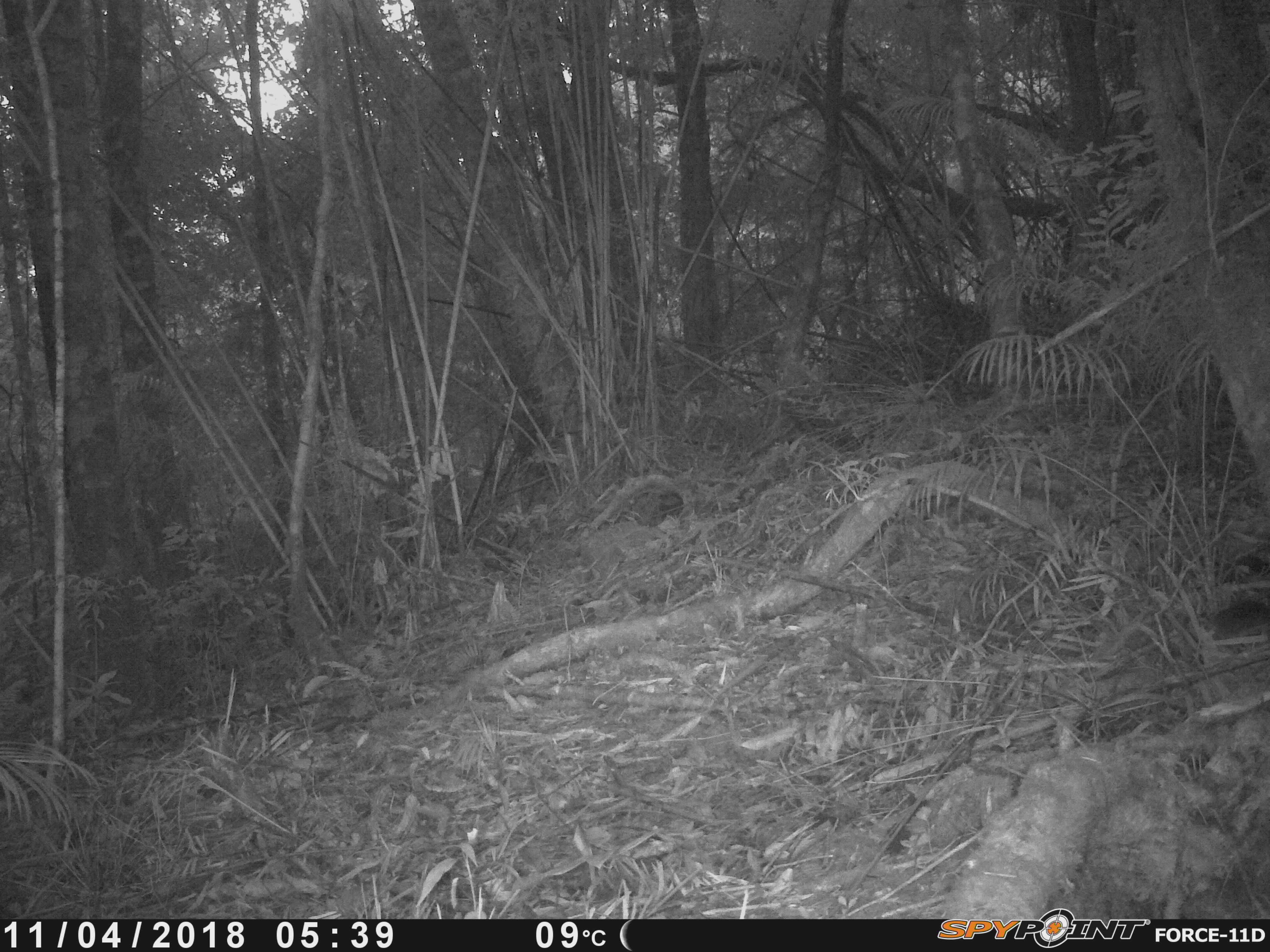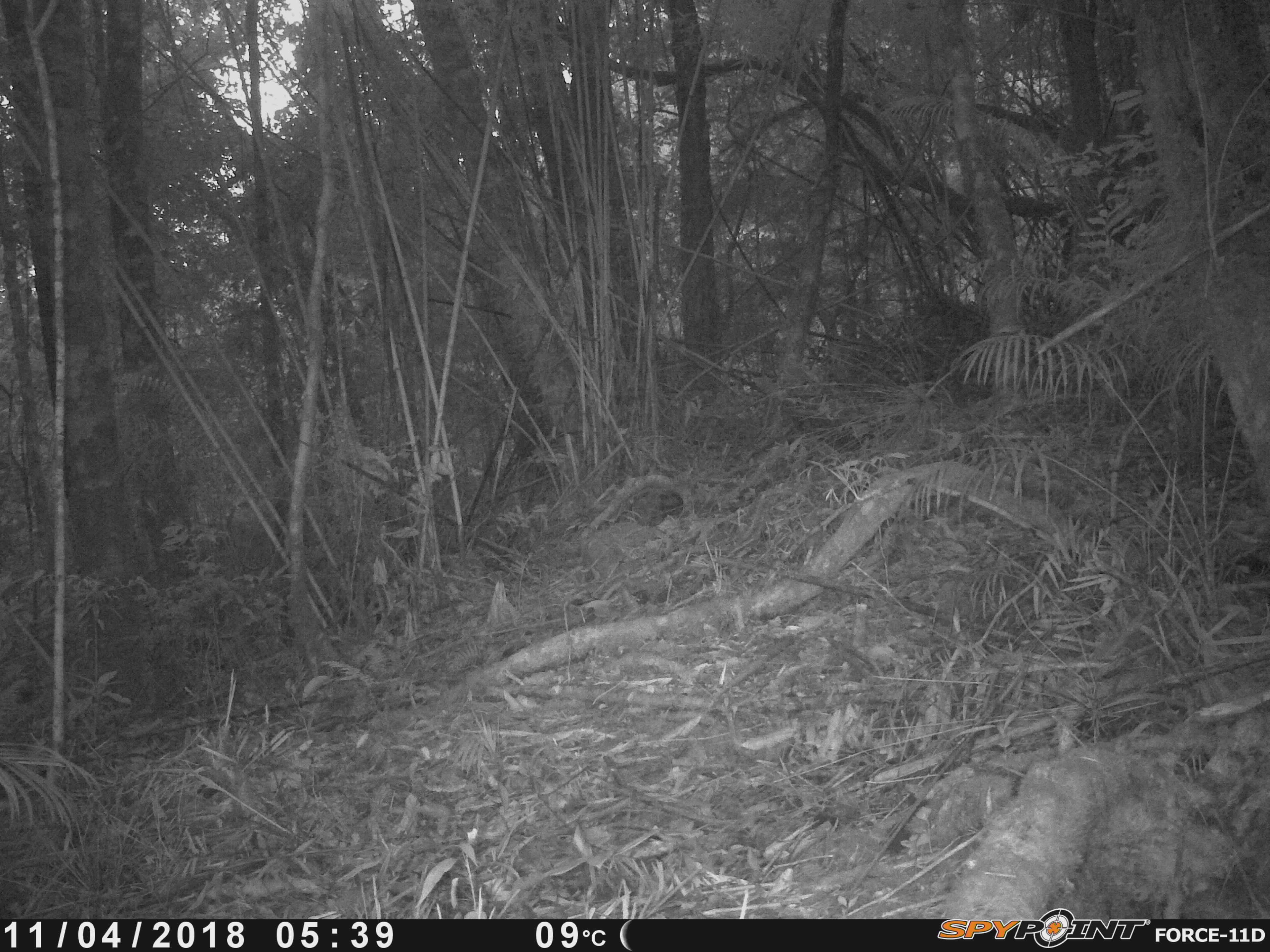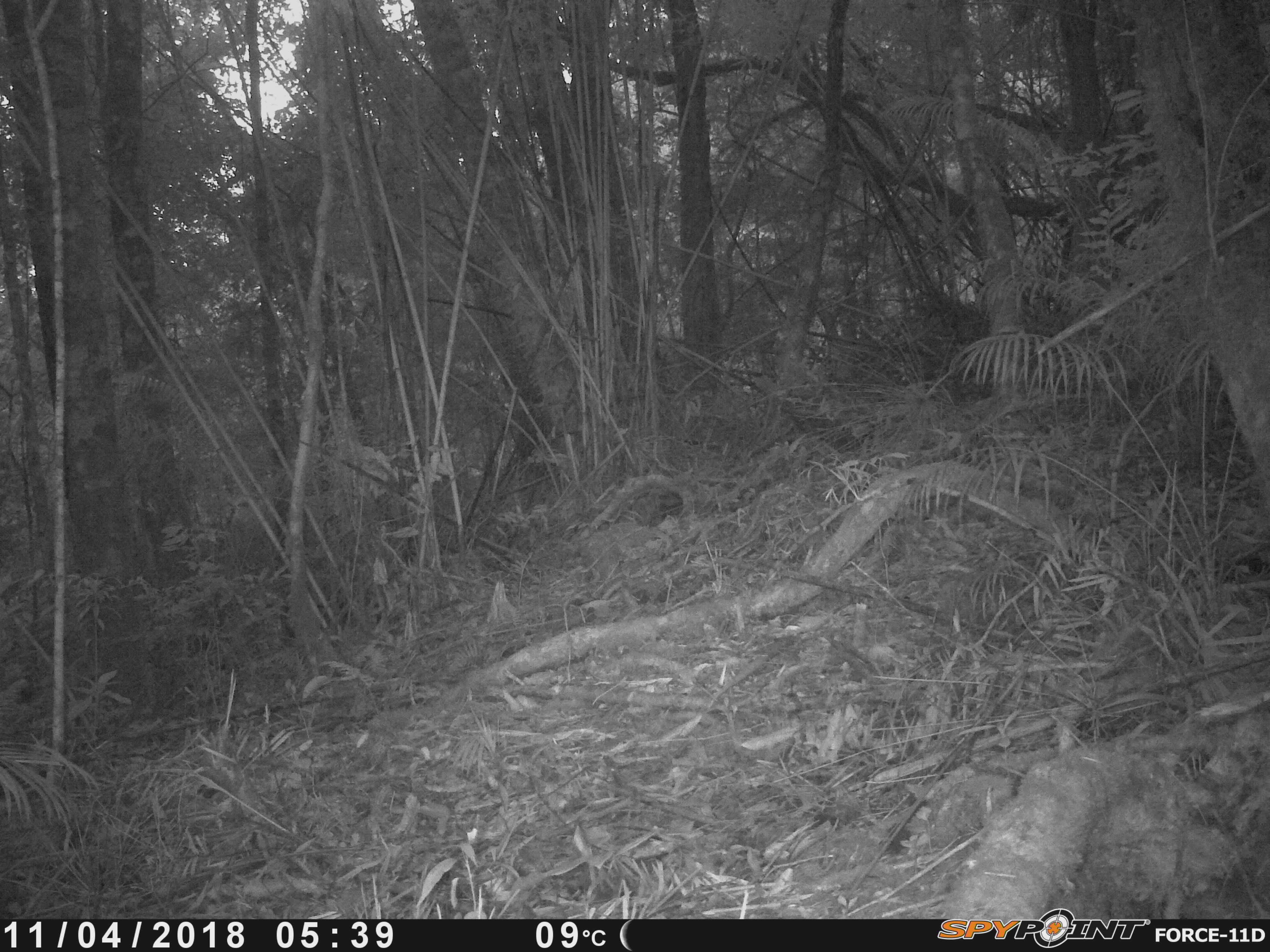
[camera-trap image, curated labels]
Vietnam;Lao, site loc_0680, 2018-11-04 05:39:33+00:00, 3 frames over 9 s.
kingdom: Animalia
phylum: Chordata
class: Mammalia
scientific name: Mammalia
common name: mammal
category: unidentified small mammal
Unidentified small mammal (mammal) (Mammalia). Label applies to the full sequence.